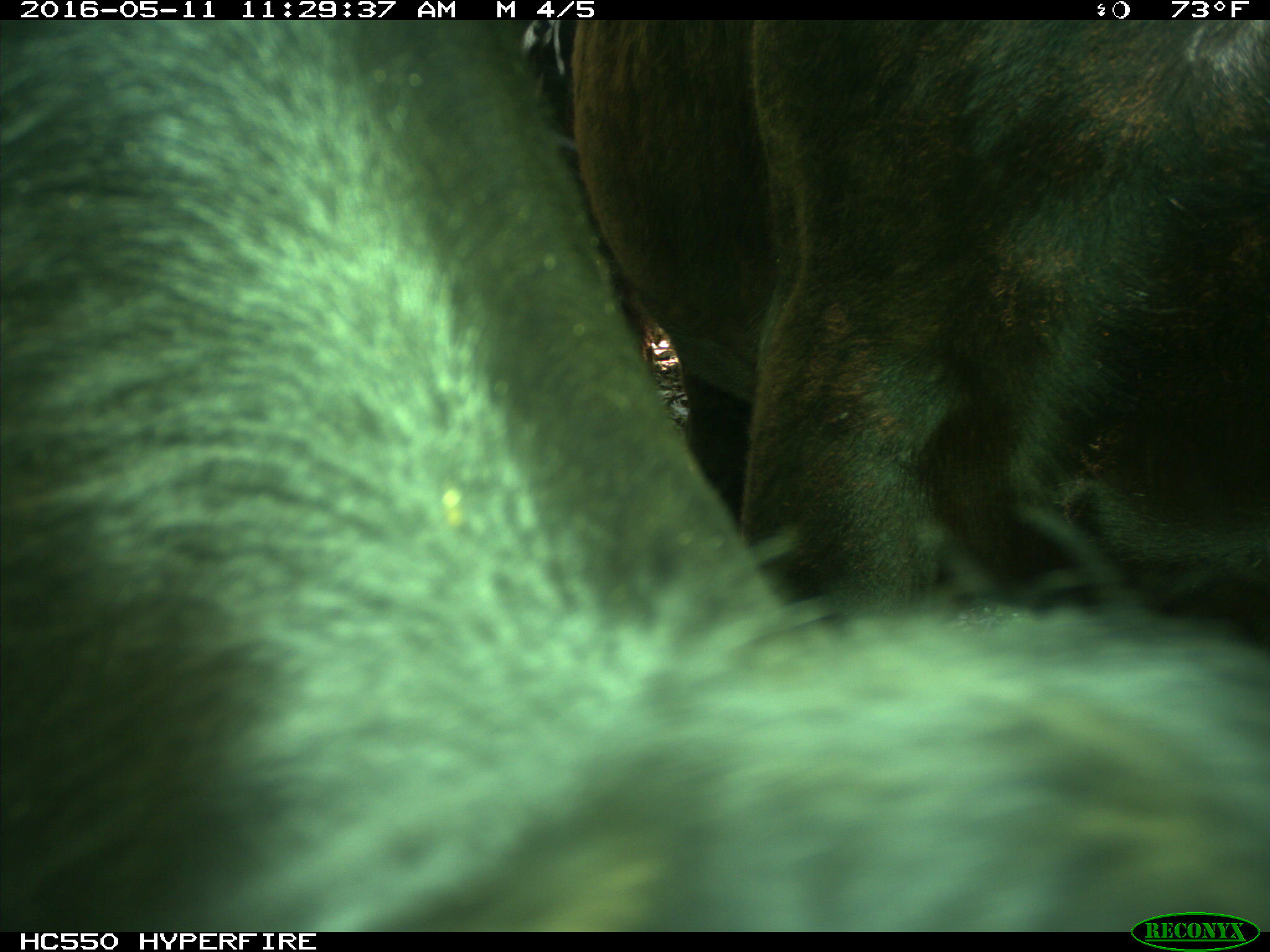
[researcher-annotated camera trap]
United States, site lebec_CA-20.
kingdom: Animalia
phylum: Chordata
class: Mammalia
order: Artiodactyla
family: Bovidae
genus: Bos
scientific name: Bos taurus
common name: domestic cow